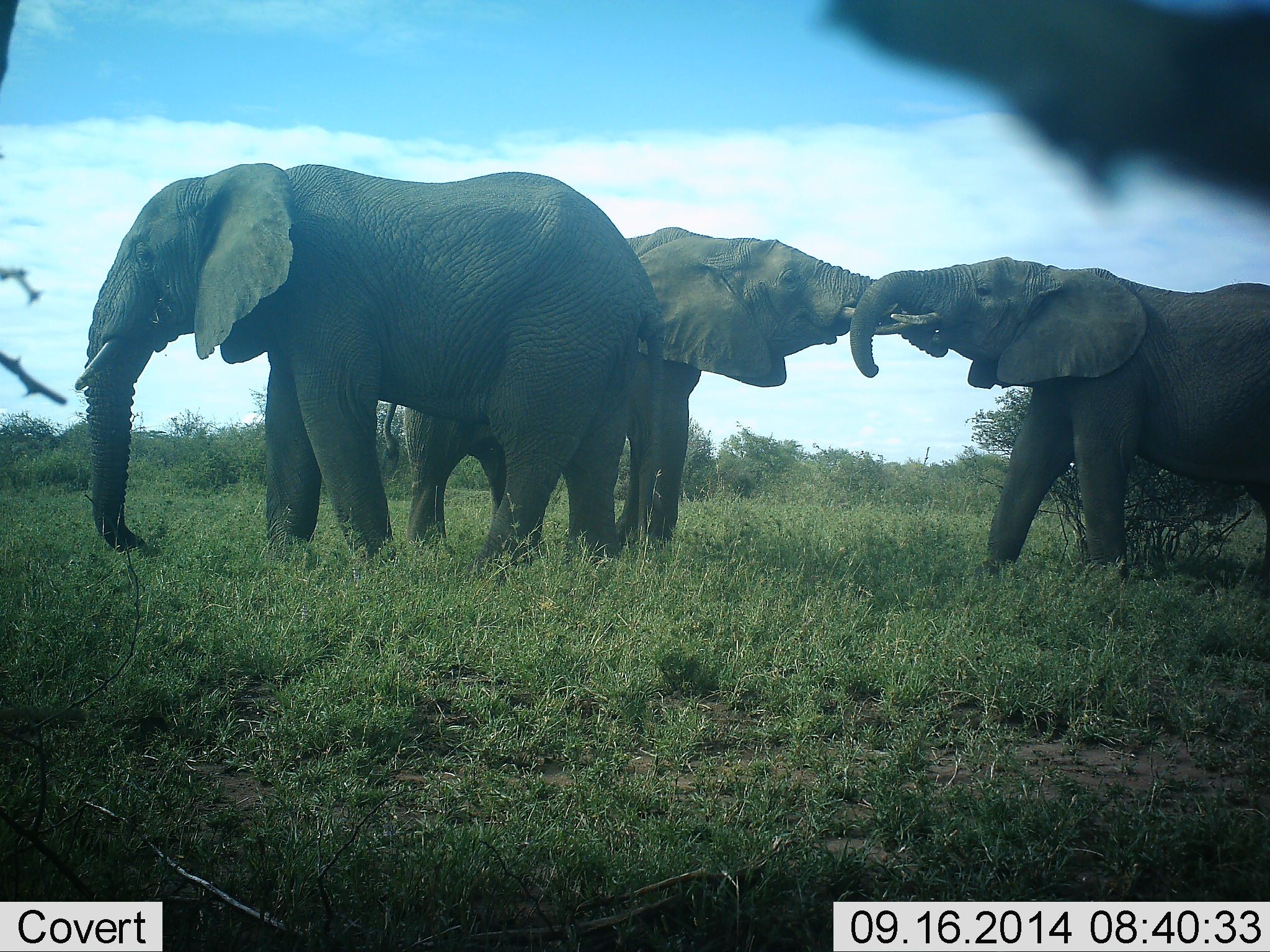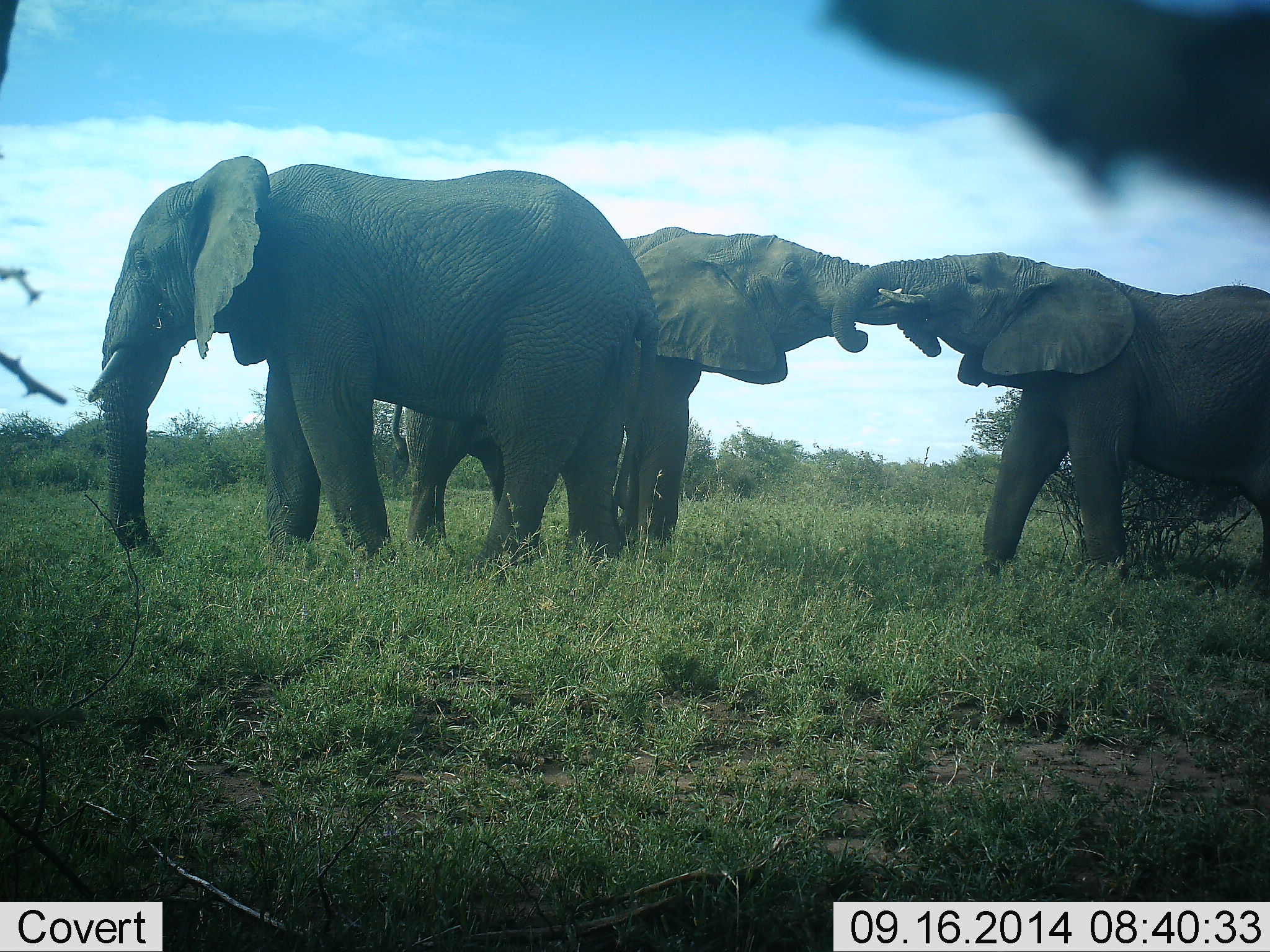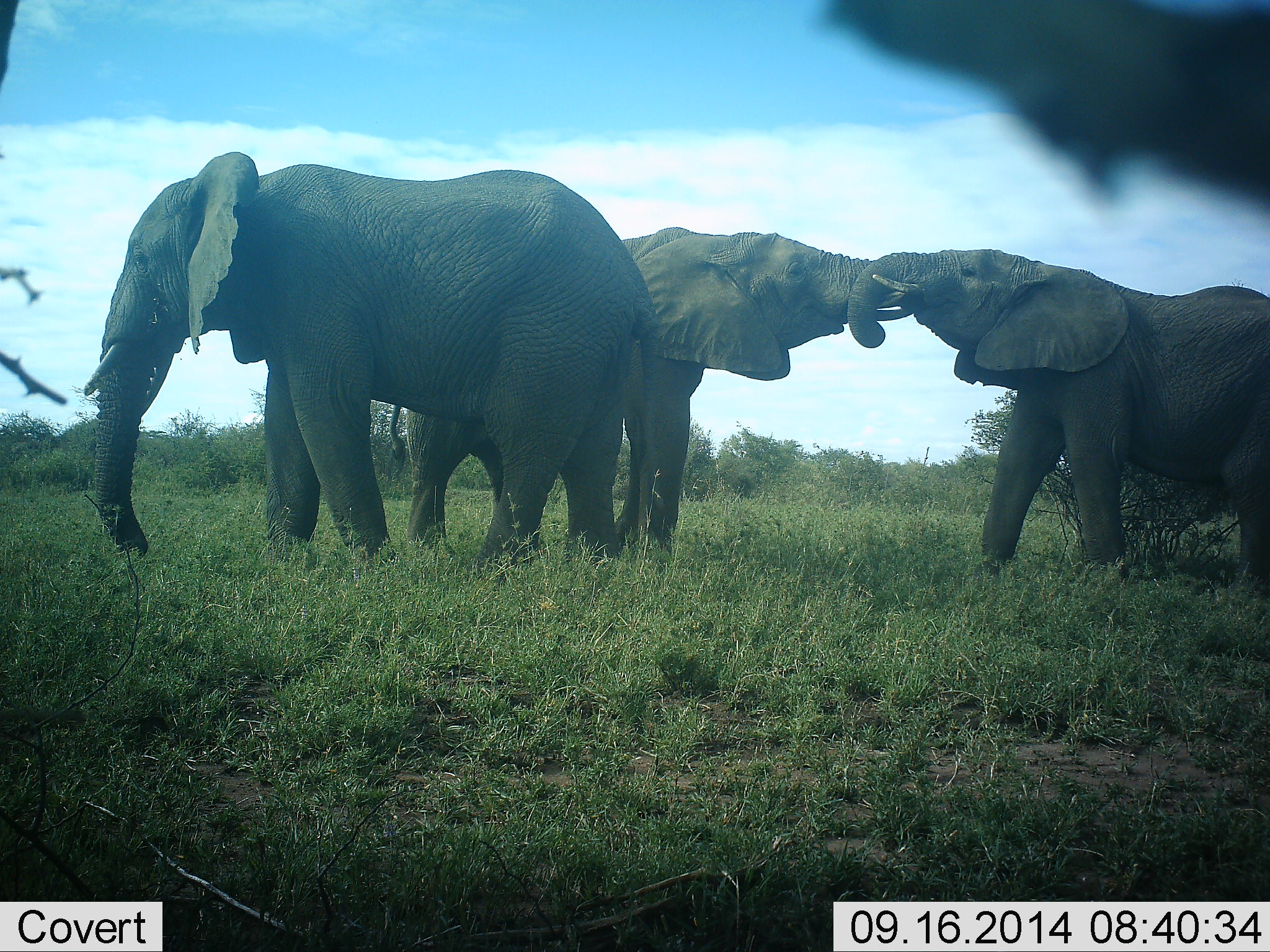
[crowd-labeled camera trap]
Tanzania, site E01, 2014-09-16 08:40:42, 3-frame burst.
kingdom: Animalia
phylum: Chordata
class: Mammalia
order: Proboscidea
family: Elephantidae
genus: Loxodonta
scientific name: Loxodonta africana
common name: african bush elephant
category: elephant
Elephant (african bush elephant) (Loxodonta africana), count 3. Behavior (volunteer vote fractions): standing 80%, resting 0%, moving 10%, interacting 100%. Young present (vote fraction): 0%. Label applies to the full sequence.